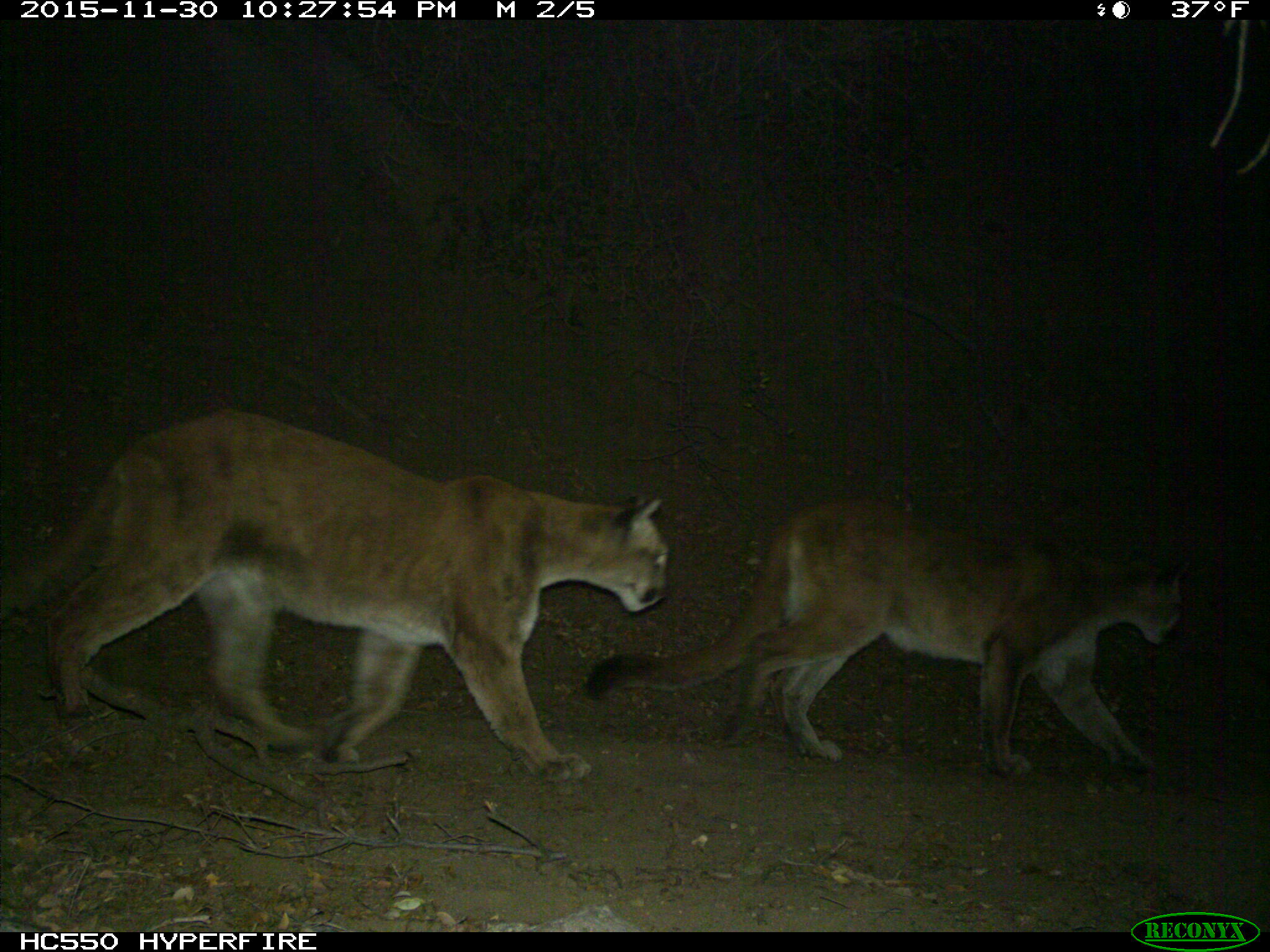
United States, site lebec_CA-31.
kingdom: Animalia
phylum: Chordata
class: Mammalia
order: Carnivora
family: Felidae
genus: Puma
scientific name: Puma concolor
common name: mountain lion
Puma concolor (mountain lion).